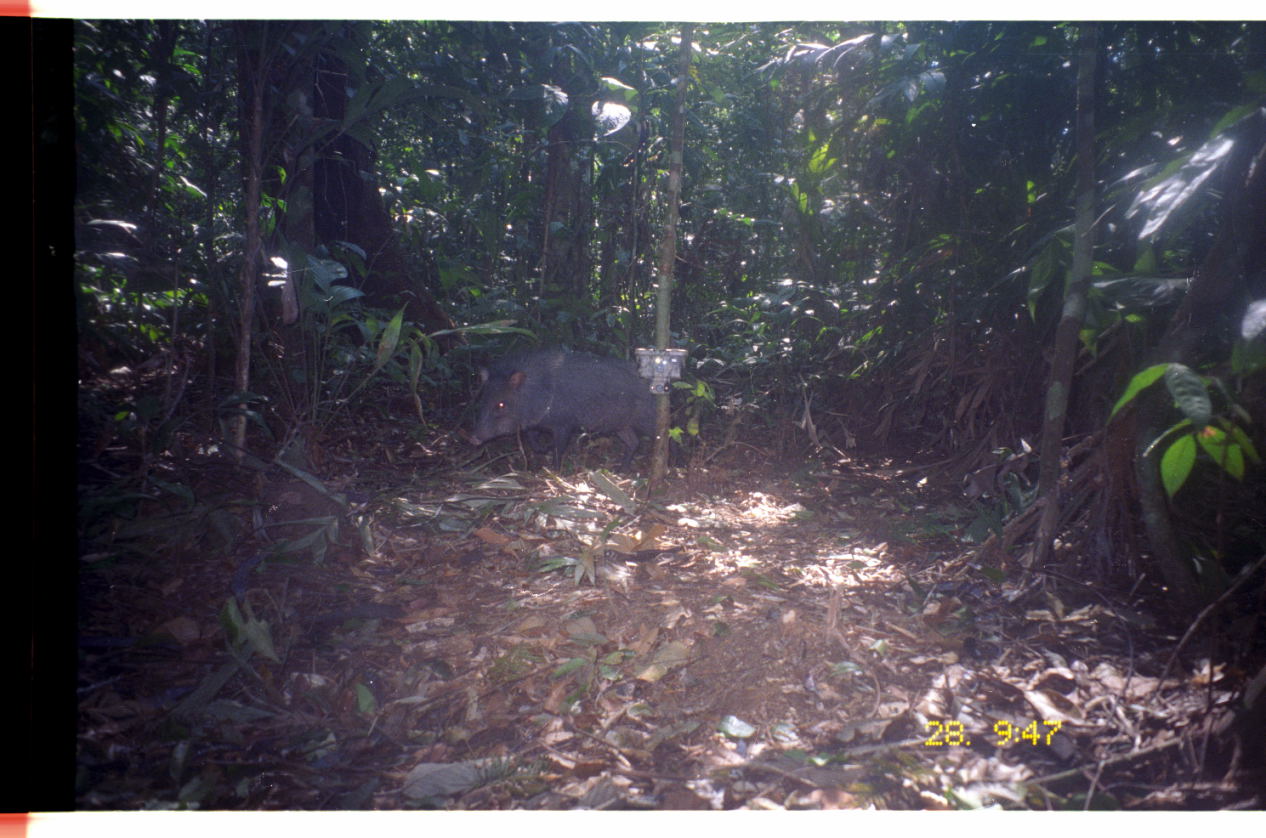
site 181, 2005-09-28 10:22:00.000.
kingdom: Animalia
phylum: Chordata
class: Mammalia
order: Artiodactyla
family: Tayassuidae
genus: Pecari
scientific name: Pecari tajacu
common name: collared peccary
Pecari tajacu (collared peccary).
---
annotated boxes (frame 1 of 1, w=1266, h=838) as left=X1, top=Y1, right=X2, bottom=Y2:
pecari tajacu: left=464, top=347, right=688, bottom=476